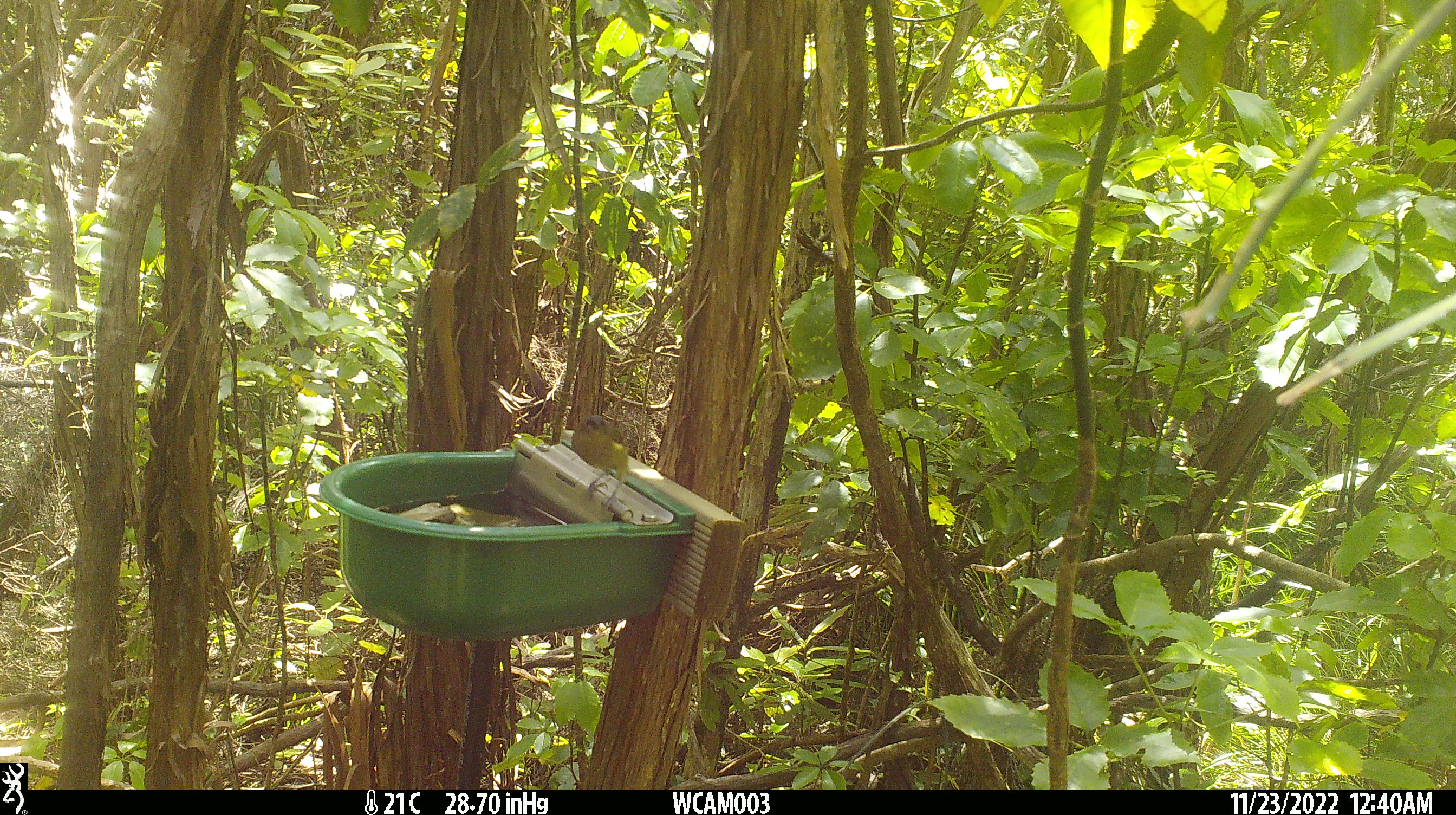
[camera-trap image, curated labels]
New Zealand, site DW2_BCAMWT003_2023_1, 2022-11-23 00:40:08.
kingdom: Animalia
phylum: Chordata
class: Aves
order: Passeriformes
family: Meliphagidae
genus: Anthornis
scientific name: Anthornis melanura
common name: new zealand bellbird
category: bellbird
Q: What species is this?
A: Bellbird (new zealand bellbird) (Anthornis melanura).